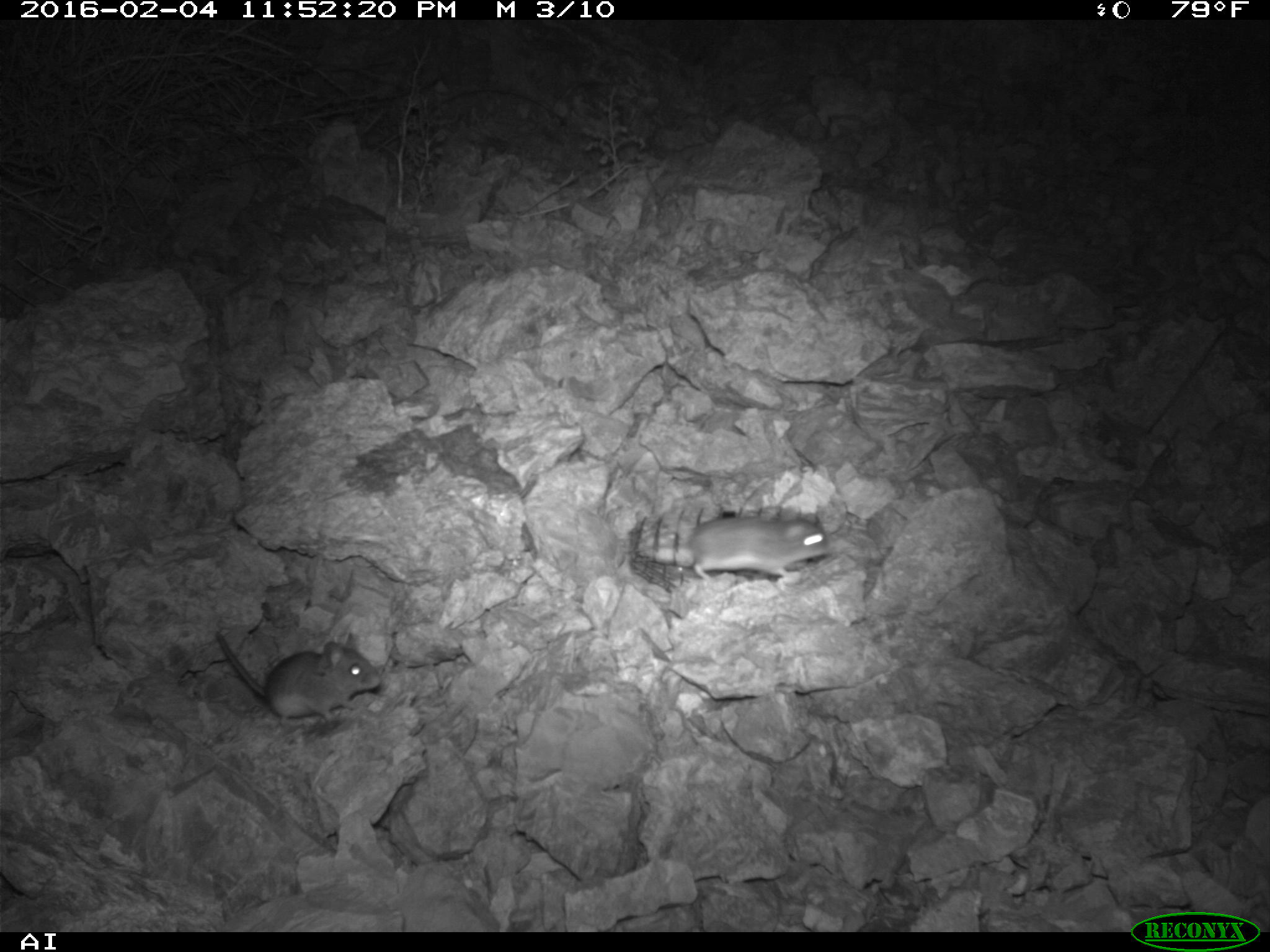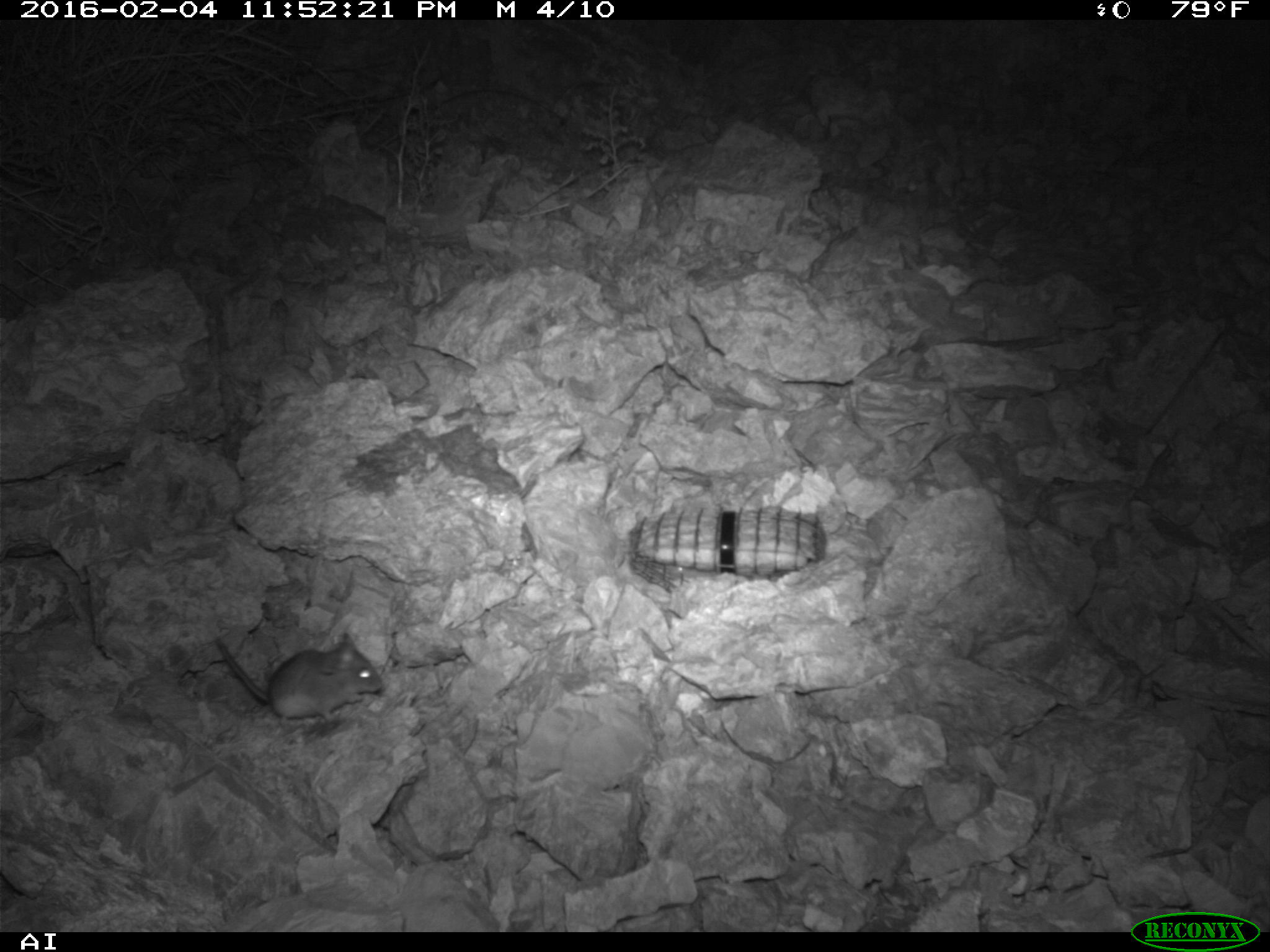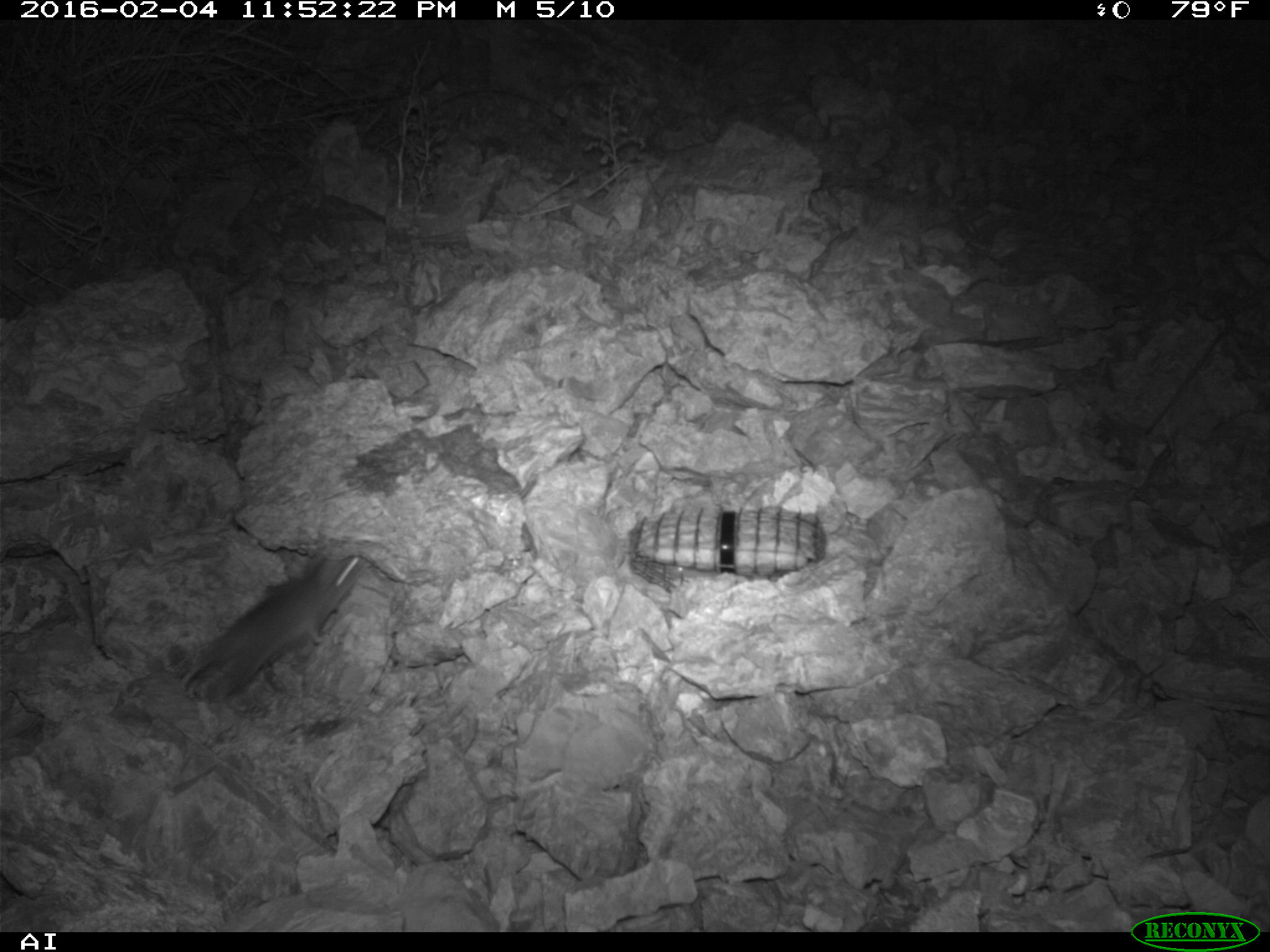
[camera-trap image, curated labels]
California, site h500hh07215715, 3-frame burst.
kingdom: Animalia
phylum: Chordata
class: Mammalia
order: Rodentia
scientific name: Rodentia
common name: rodent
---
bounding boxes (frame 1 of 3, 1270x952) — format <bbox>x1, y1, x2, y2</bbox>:
rodent: <bbox>216, 628, 381, 726</bbox>; <bbox>686, 509, 829, 581</bbox>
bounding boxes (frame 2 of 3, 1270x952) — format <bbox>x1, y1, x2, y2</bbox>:
rodent: <bbox>212, 632, 381, 728</bbox>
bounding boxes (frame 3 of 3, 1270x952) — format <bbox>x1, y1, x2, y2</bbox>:
rodent: <bbox>179, 552, 363, 704</bbox>